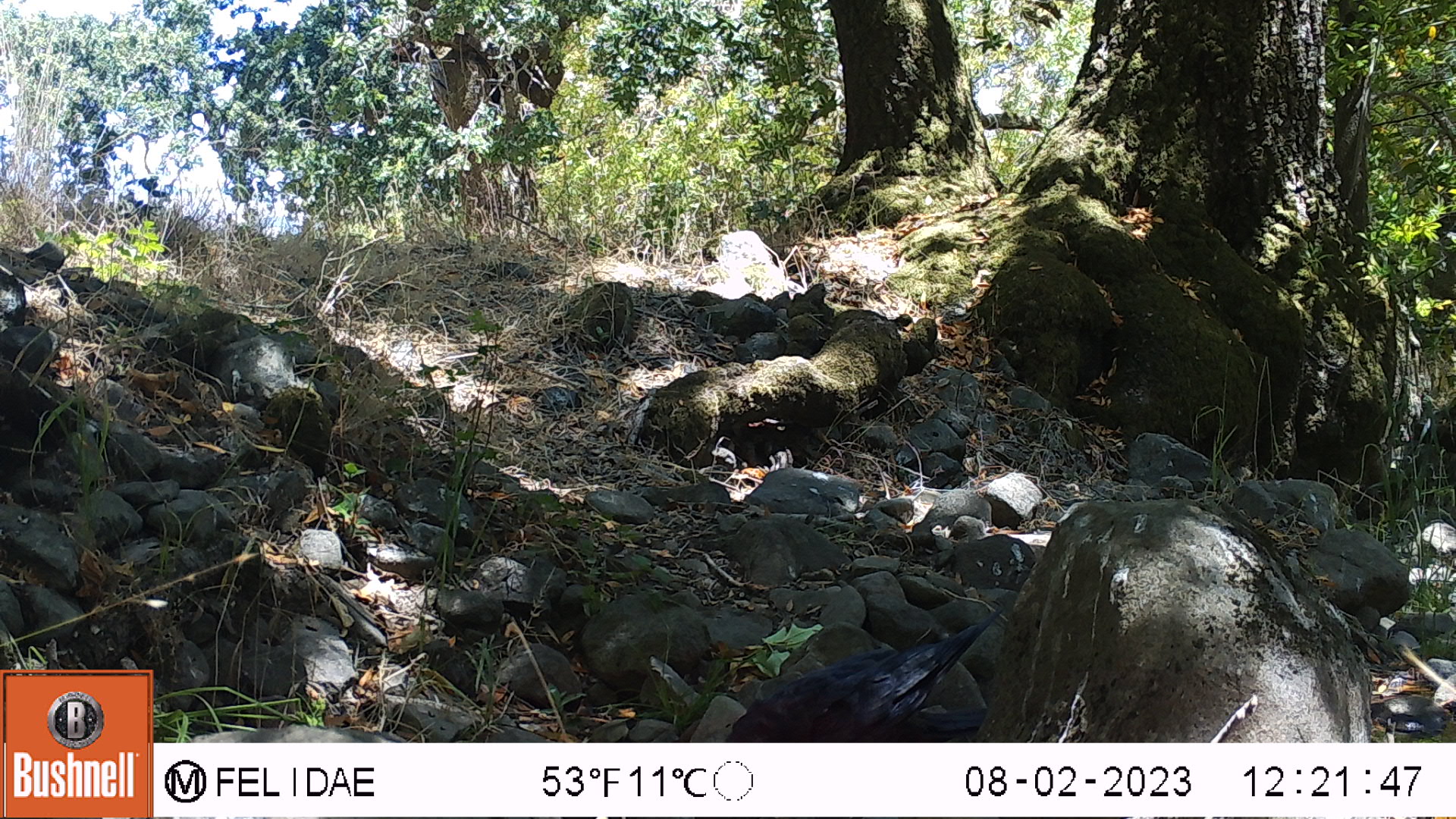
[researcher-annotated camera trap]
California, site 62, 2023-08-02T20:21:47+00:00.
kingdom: Animalia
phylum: Chordata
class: Aves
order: Passeriformes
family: Corvidae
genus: Corvus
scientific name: Corvus brachyrhynchos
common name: american crow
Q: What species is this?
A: American crow (Corvus brachyrhynchos).